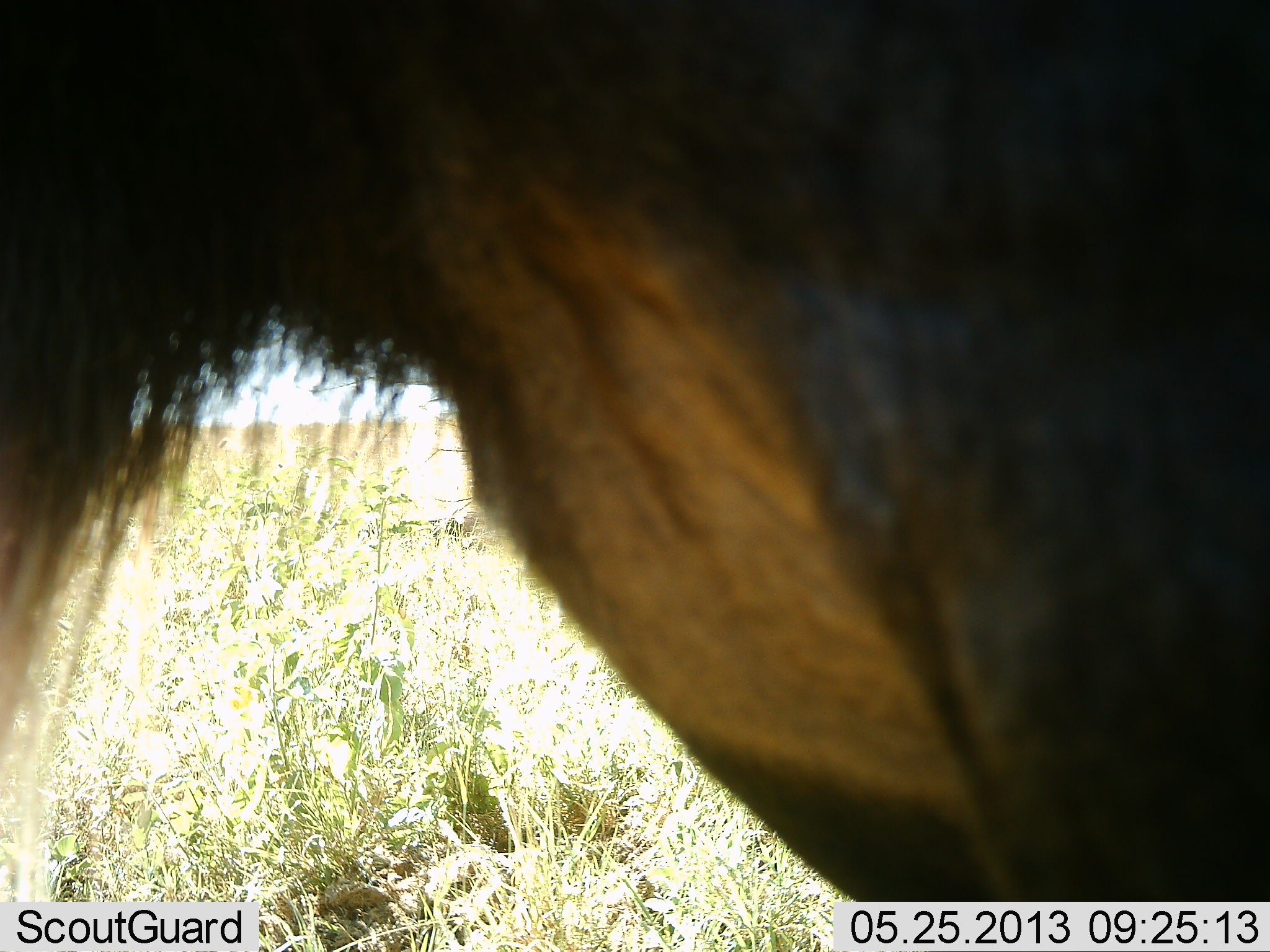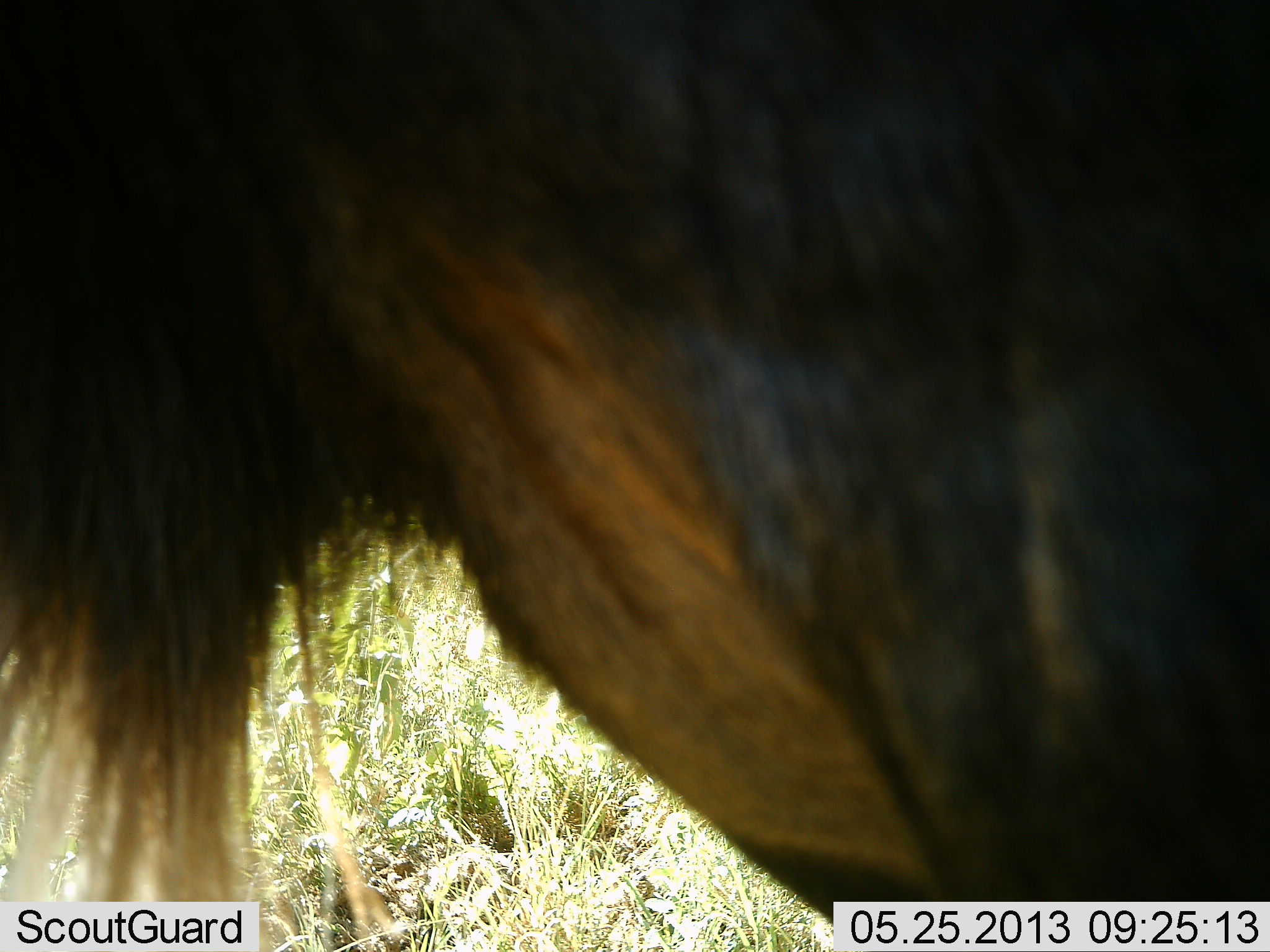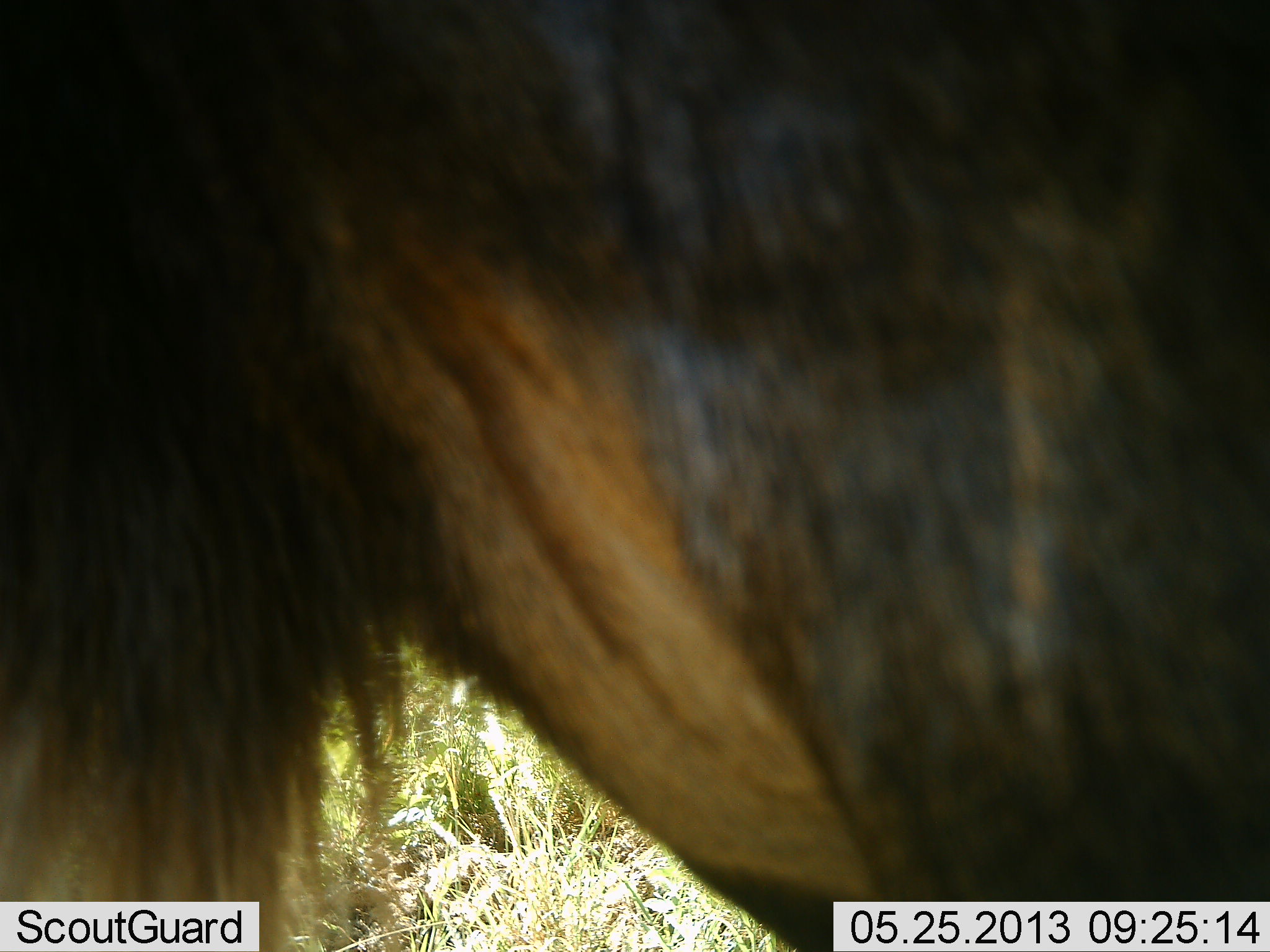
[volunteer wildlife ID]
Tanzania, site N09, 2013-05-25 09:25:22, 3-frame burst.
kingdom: Animalia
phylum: Chordata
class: Mammalia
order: Artiodactyla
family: Bovidae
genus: Connochaetes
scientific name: Connochaetes taurinus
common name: blue wildebeest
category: wildebeest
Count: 1.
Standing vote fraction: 80%.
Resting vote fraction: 10%.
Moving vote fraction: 10%.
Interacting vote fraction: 0%.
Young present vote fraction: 0%.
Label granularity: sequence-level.